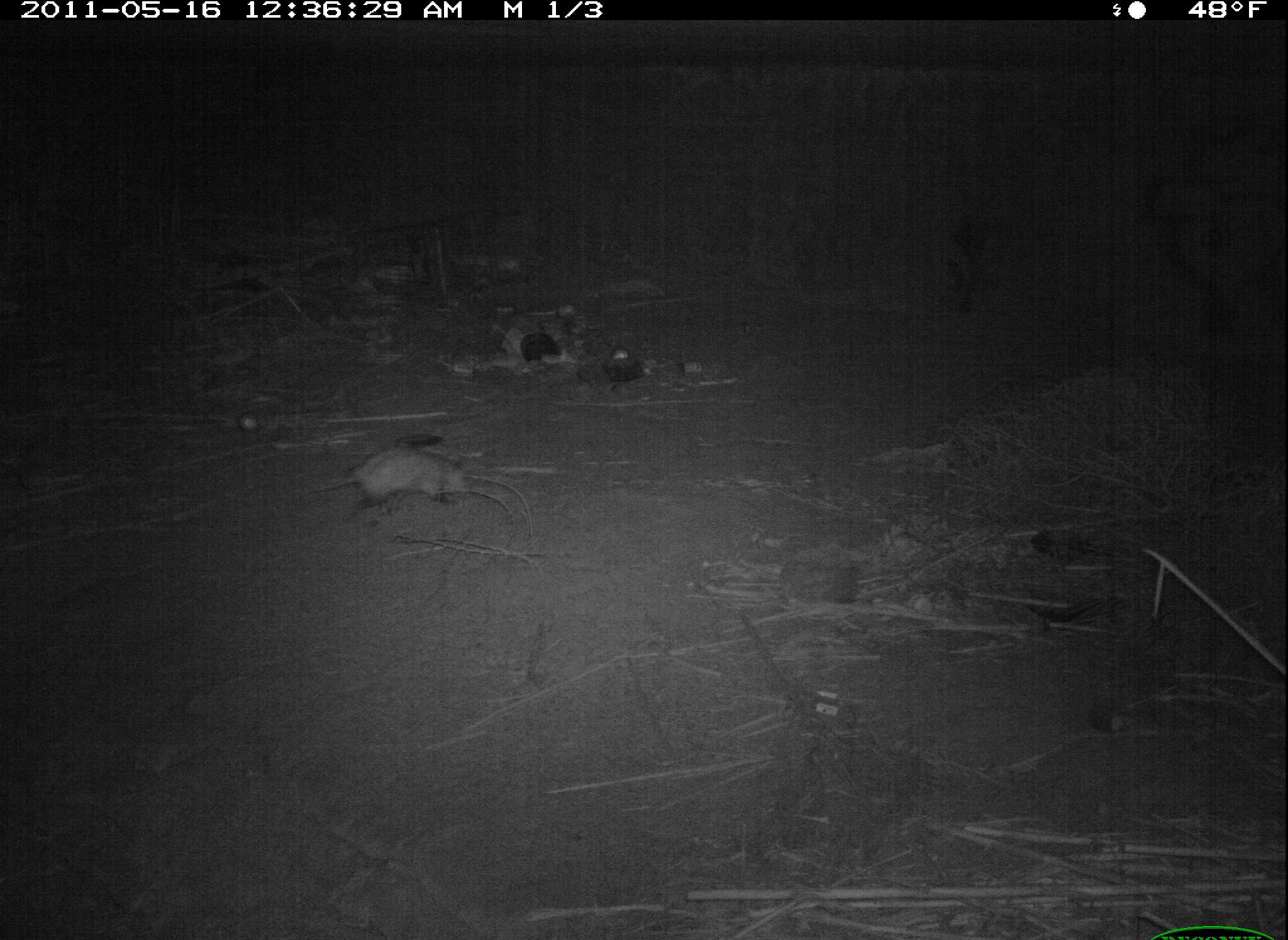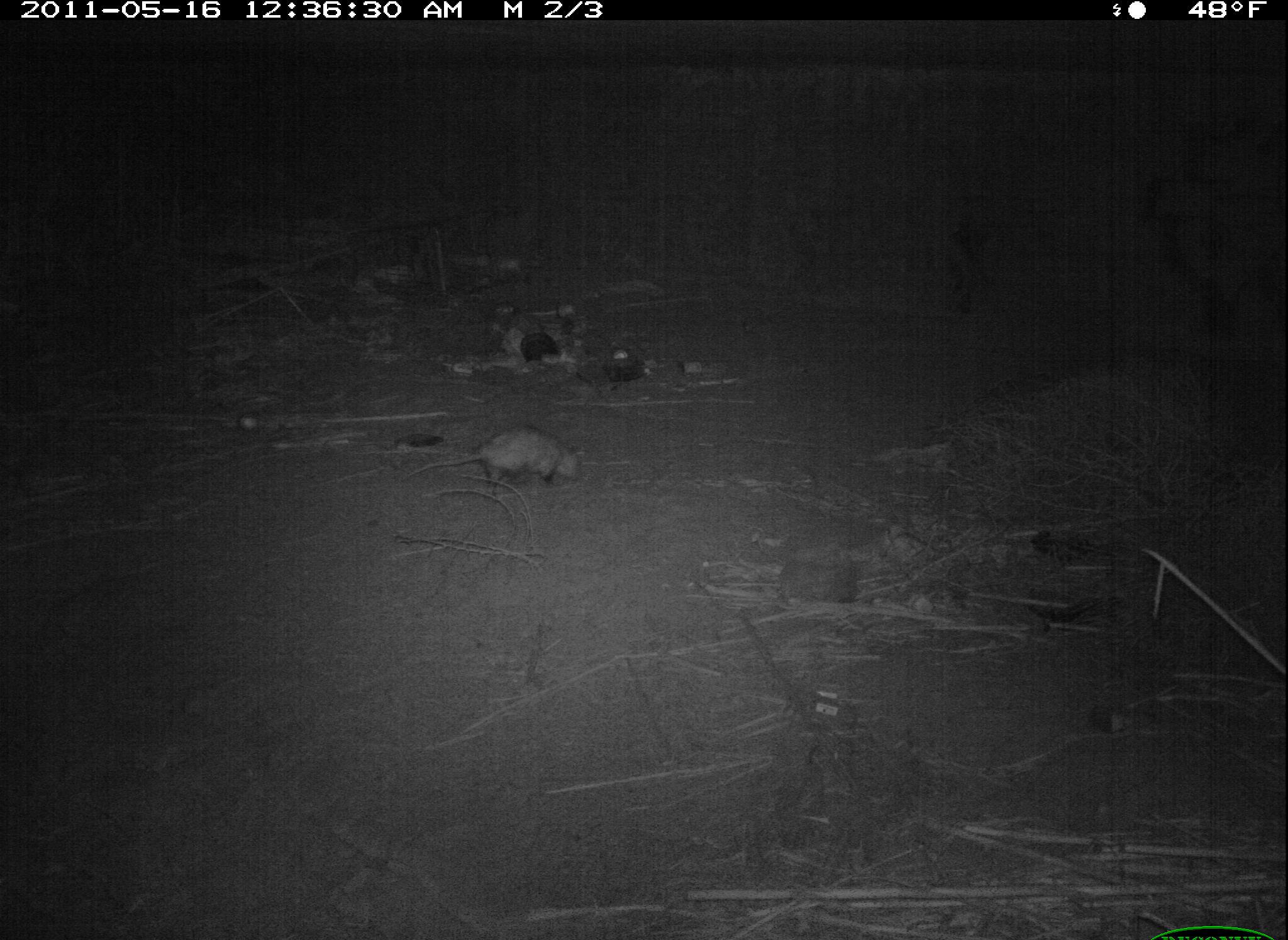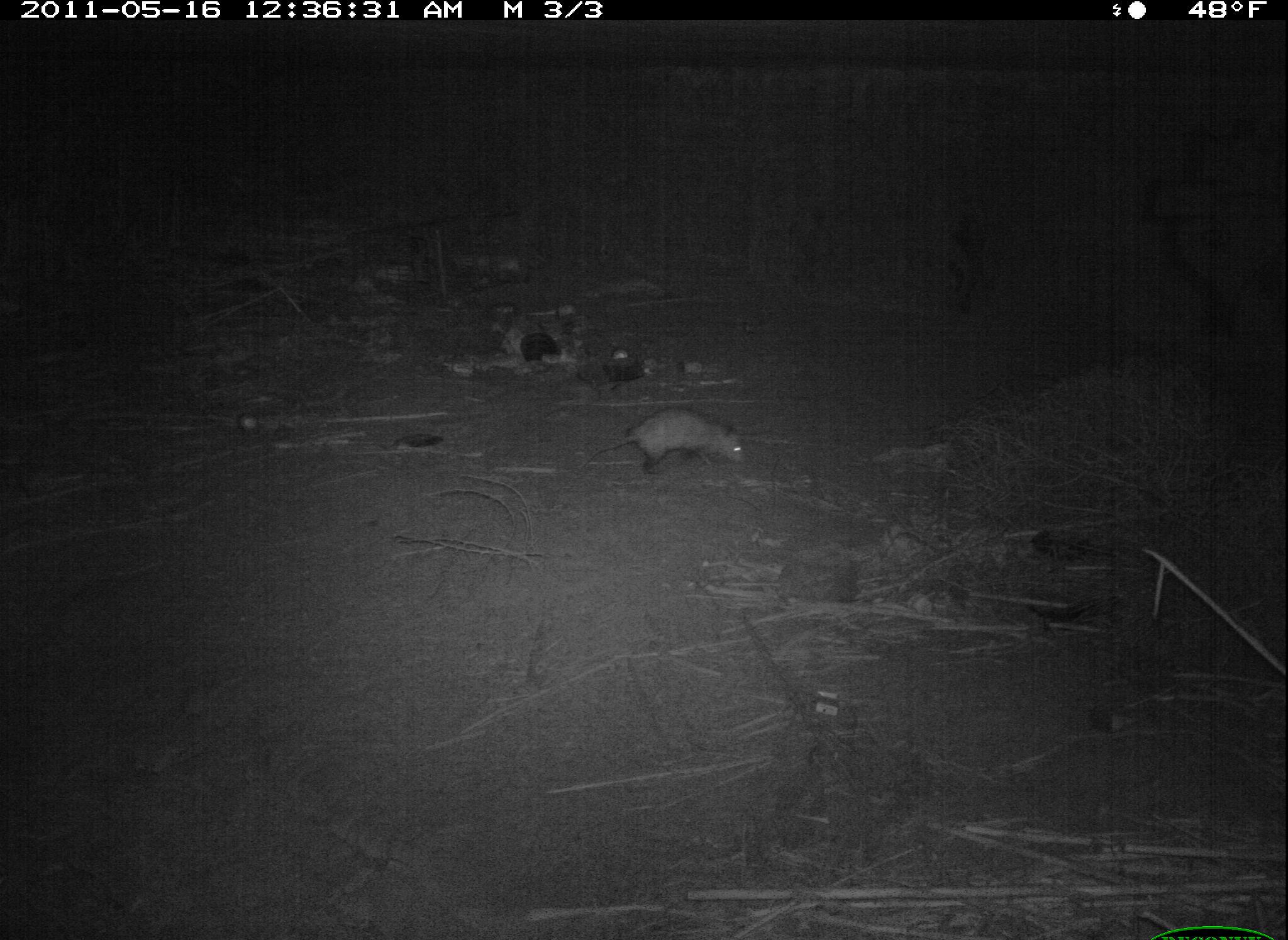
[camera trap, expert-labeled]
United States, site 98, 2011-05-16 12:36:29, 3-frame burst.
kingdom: Animalia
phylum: Chordata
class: Mammalia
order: Didelphimorphia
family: Didelphidae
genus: Didelphis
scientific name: Didelphis virginiana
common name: virginia opossum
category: opossum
Opossum (virginia opossum) (Didelphis virginiana).